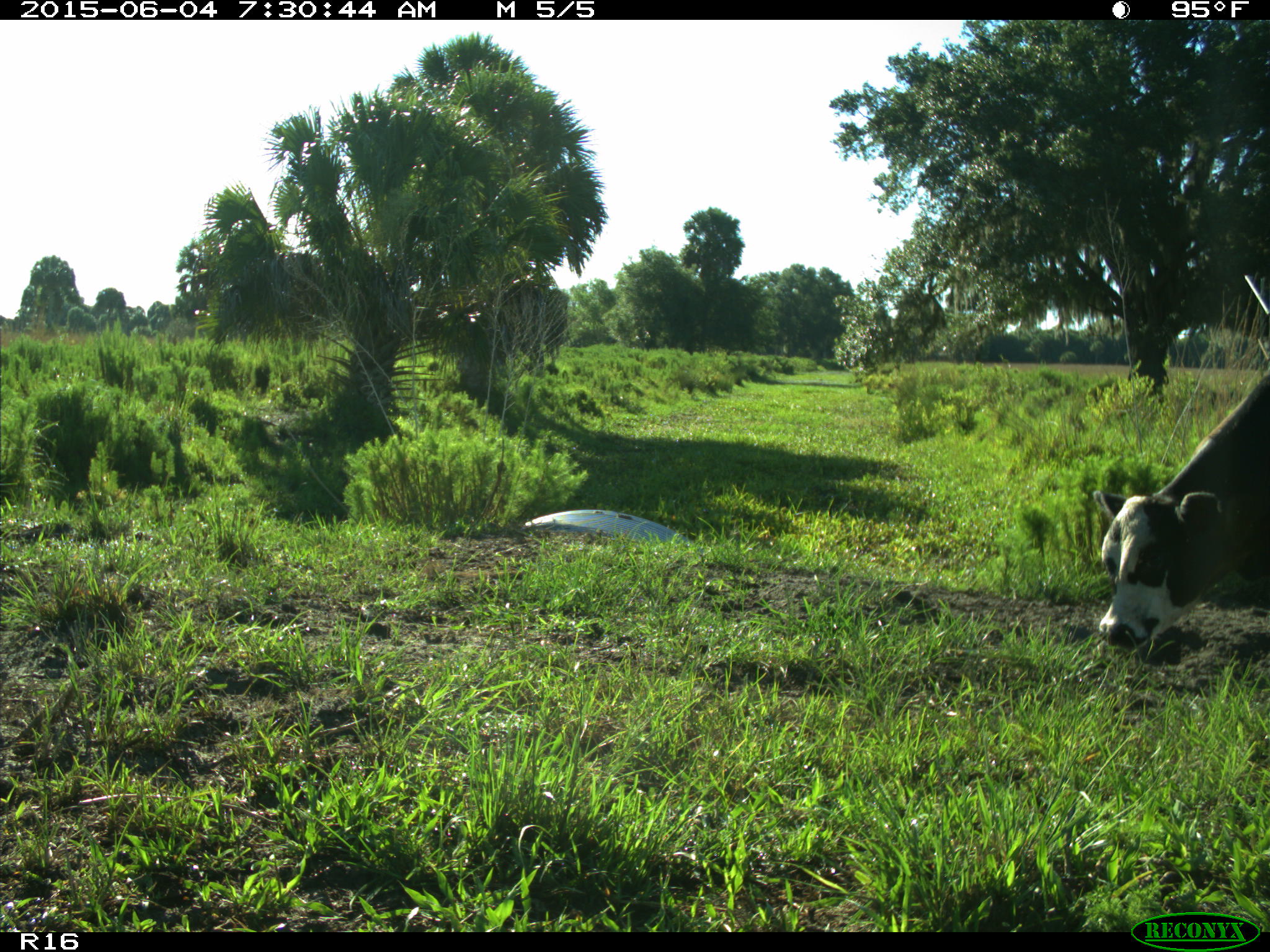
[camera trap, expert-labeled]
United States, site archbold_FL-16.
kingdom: Animalia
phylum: Chordata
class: Mammalia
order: Artiodactyla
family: Bovidae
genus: Bos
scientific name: Bos taurus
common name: domestic cow